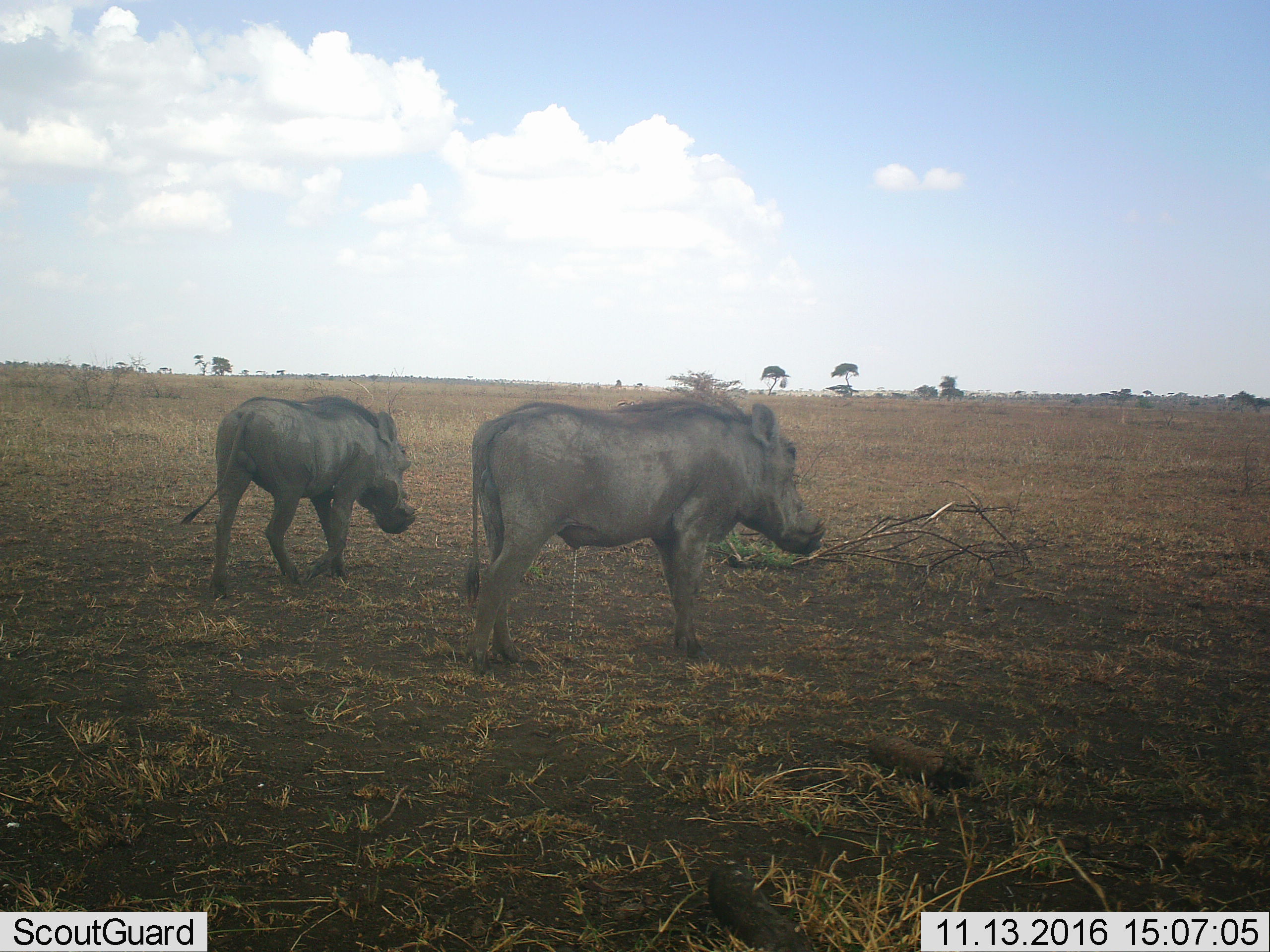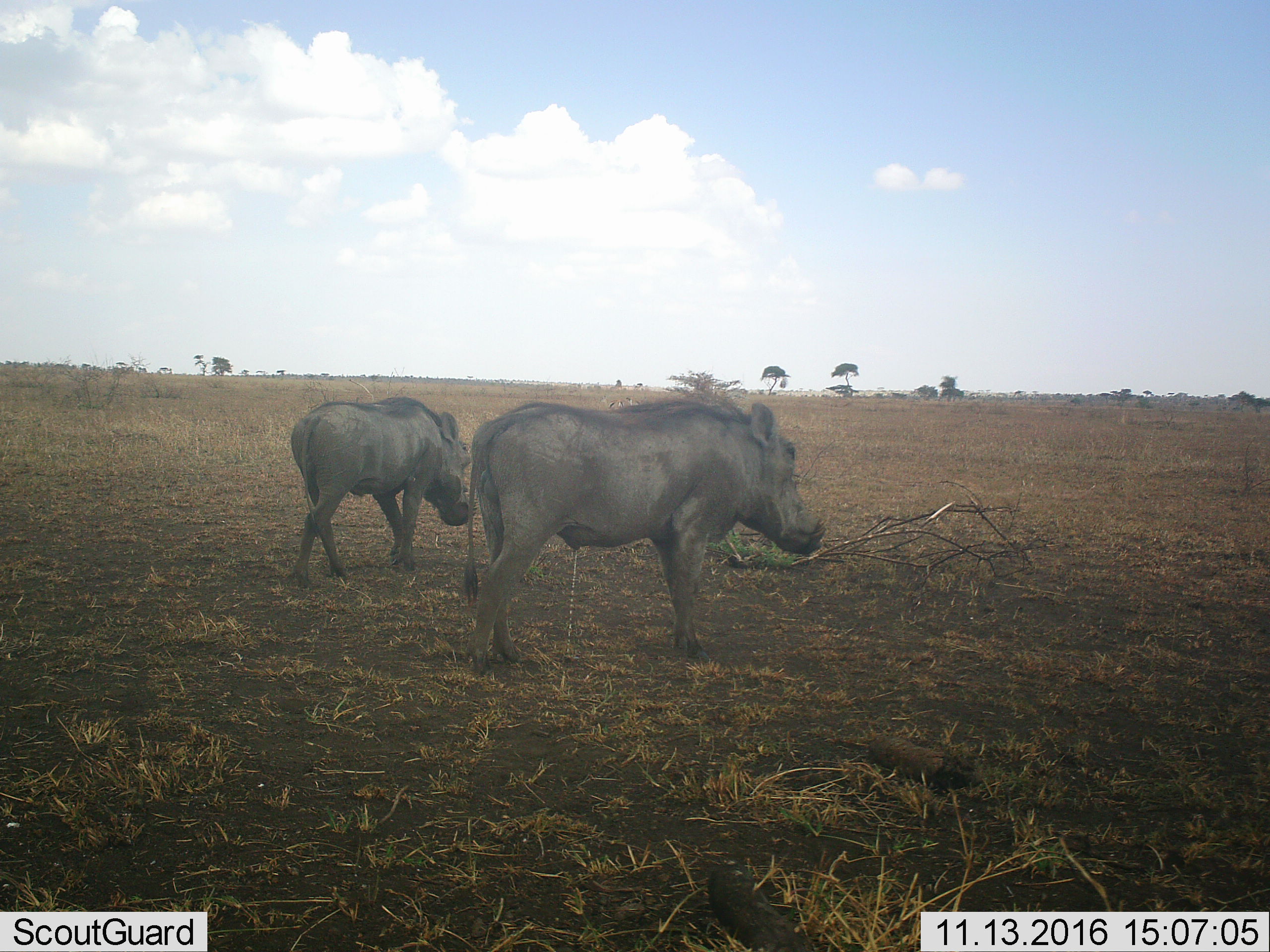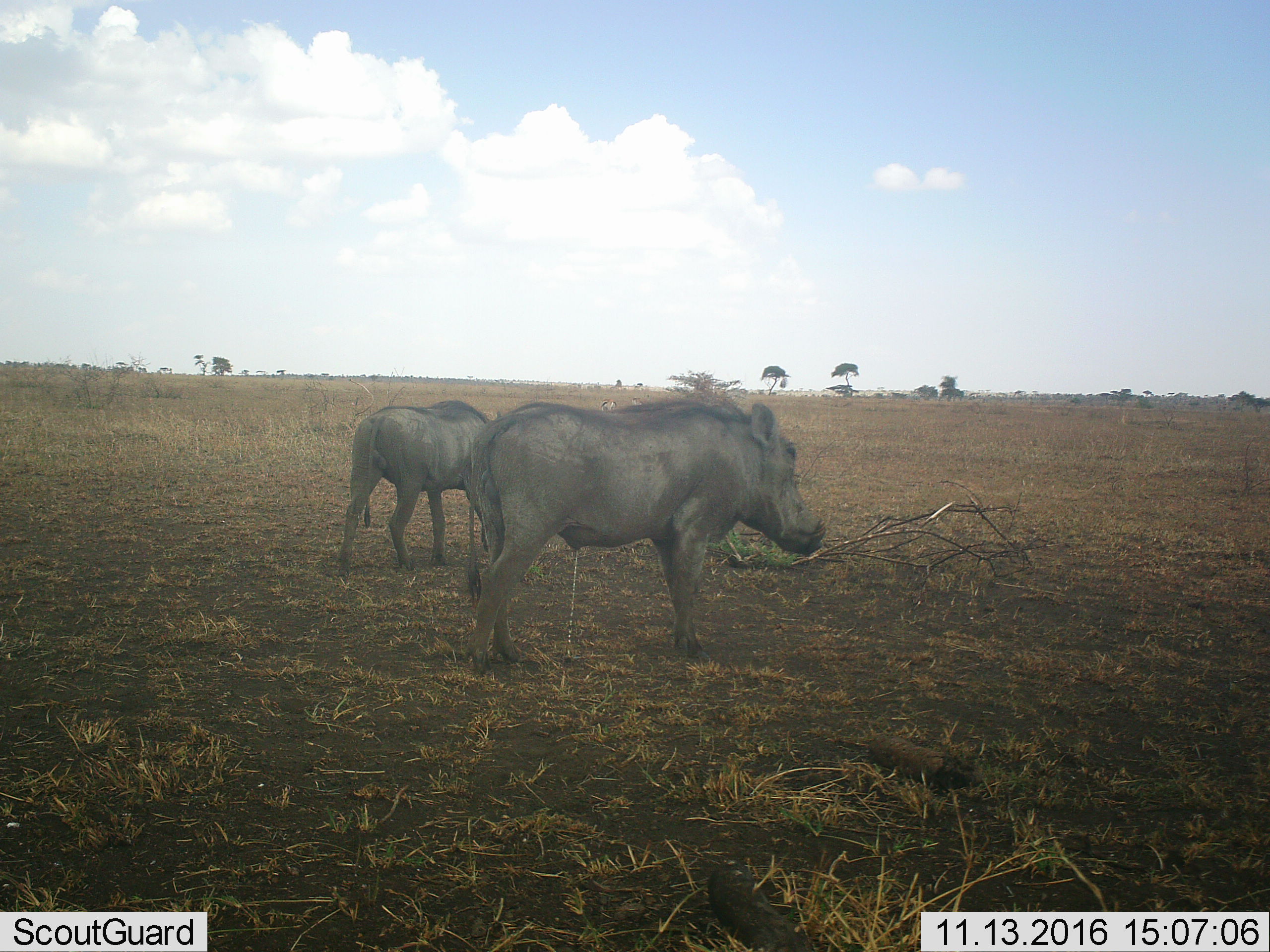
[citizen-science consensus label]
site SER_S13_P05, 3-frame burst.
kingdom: Animalia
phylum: Chordata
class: Mammalia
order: Artiodactyla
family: Suidae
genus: Phacochoerus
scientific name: Phacochoerus africanus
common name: warthog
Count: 2.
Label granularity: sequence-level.